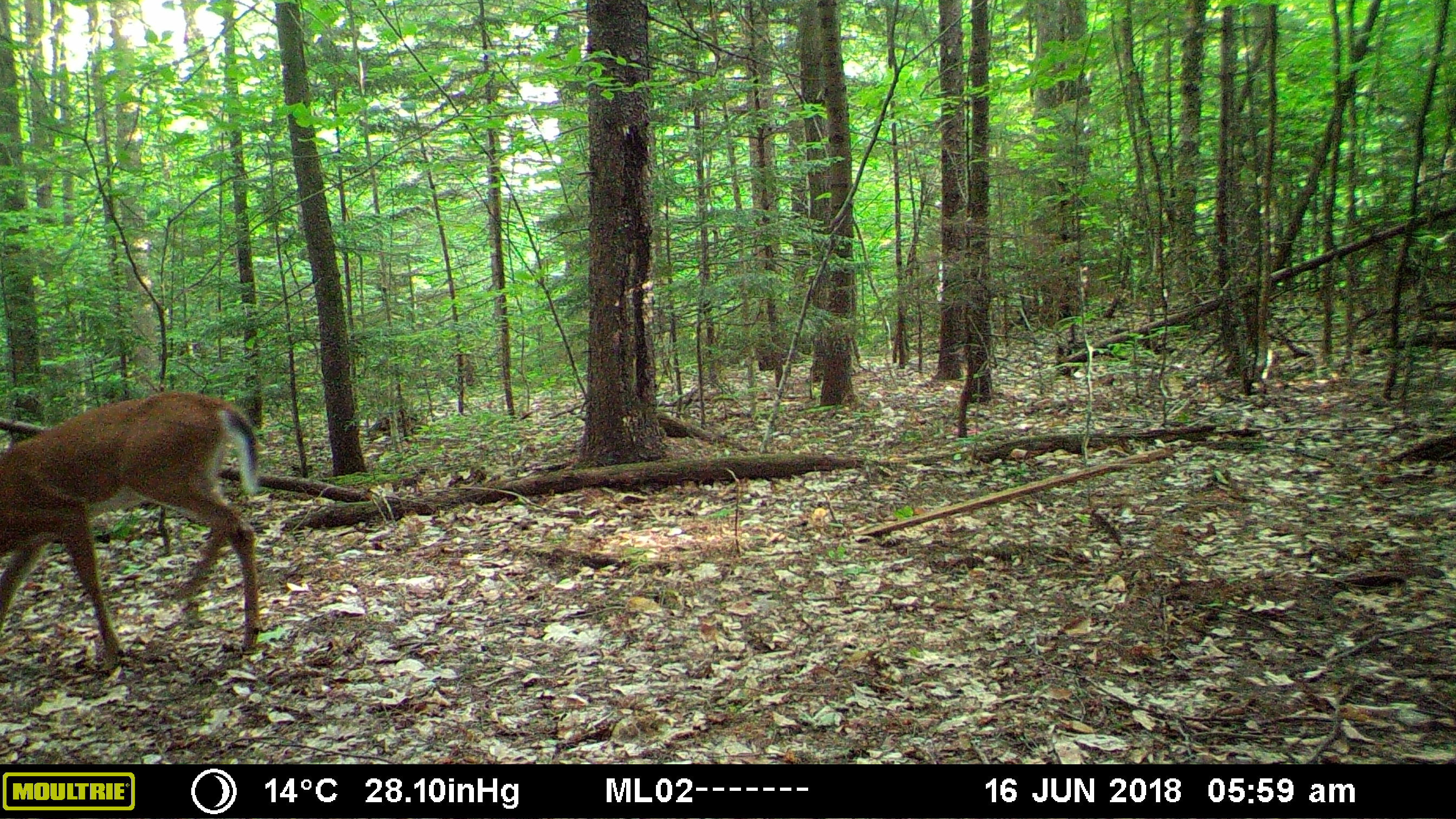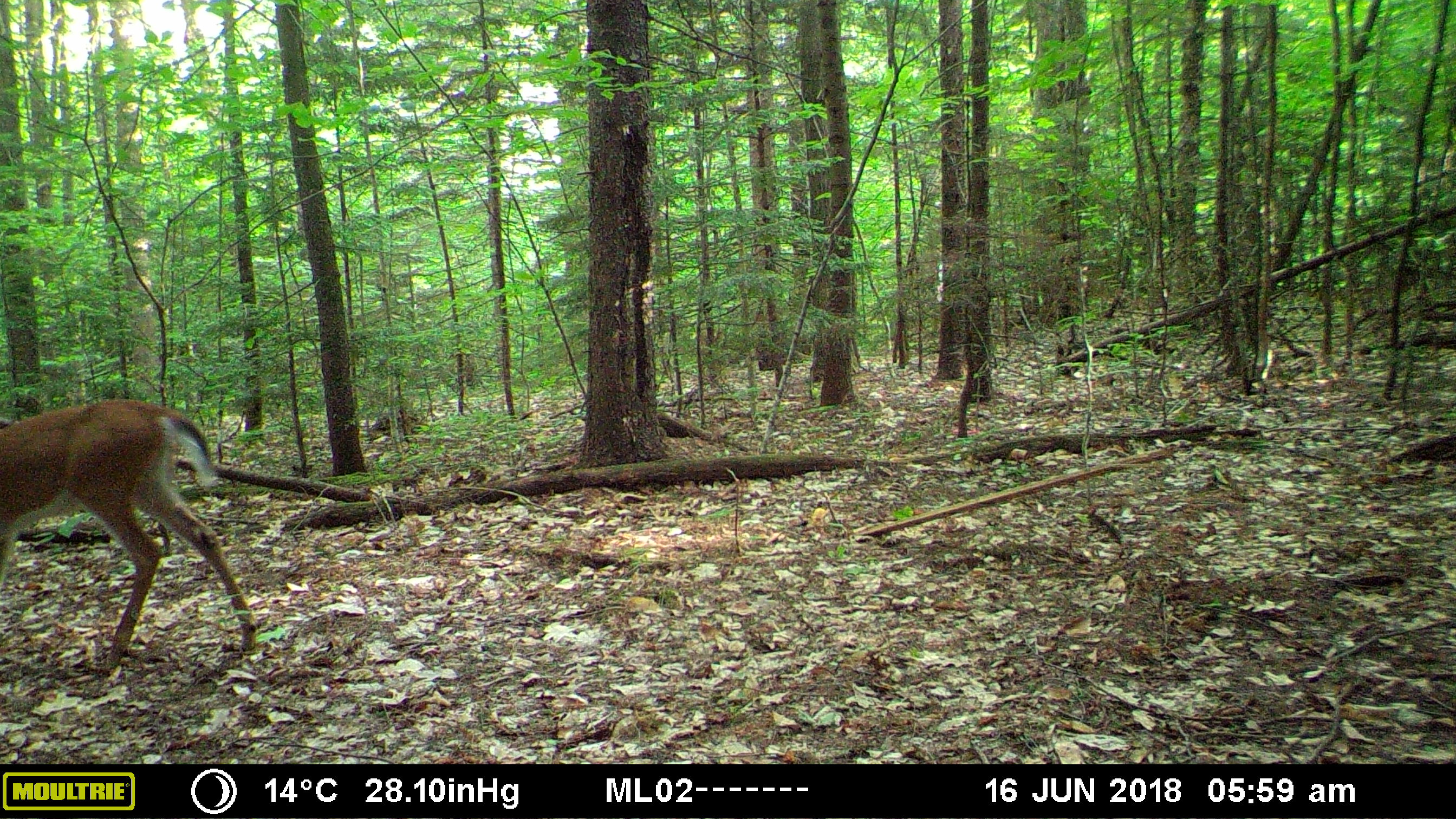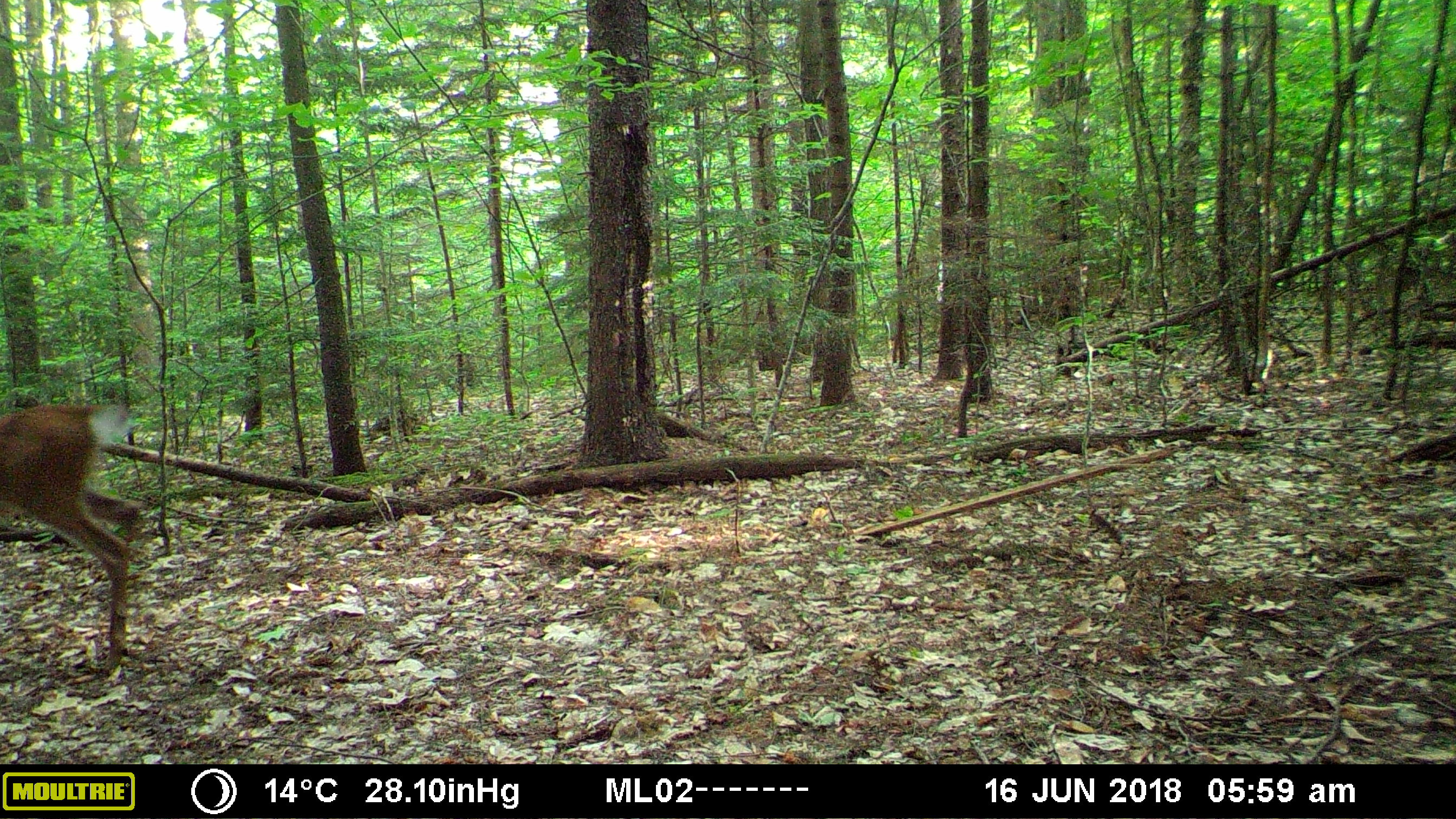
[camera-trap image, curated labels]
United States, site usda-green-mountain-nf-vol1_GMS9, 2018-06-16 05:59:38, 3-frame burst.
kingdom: Animalia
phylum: Chordata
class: Mammalia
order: Artiodactyla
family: Cervidae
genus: Odocoileus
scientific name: Odocoileus virginianus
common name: white-tailed deer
White-tailed deer (Odocoileus virginianus).